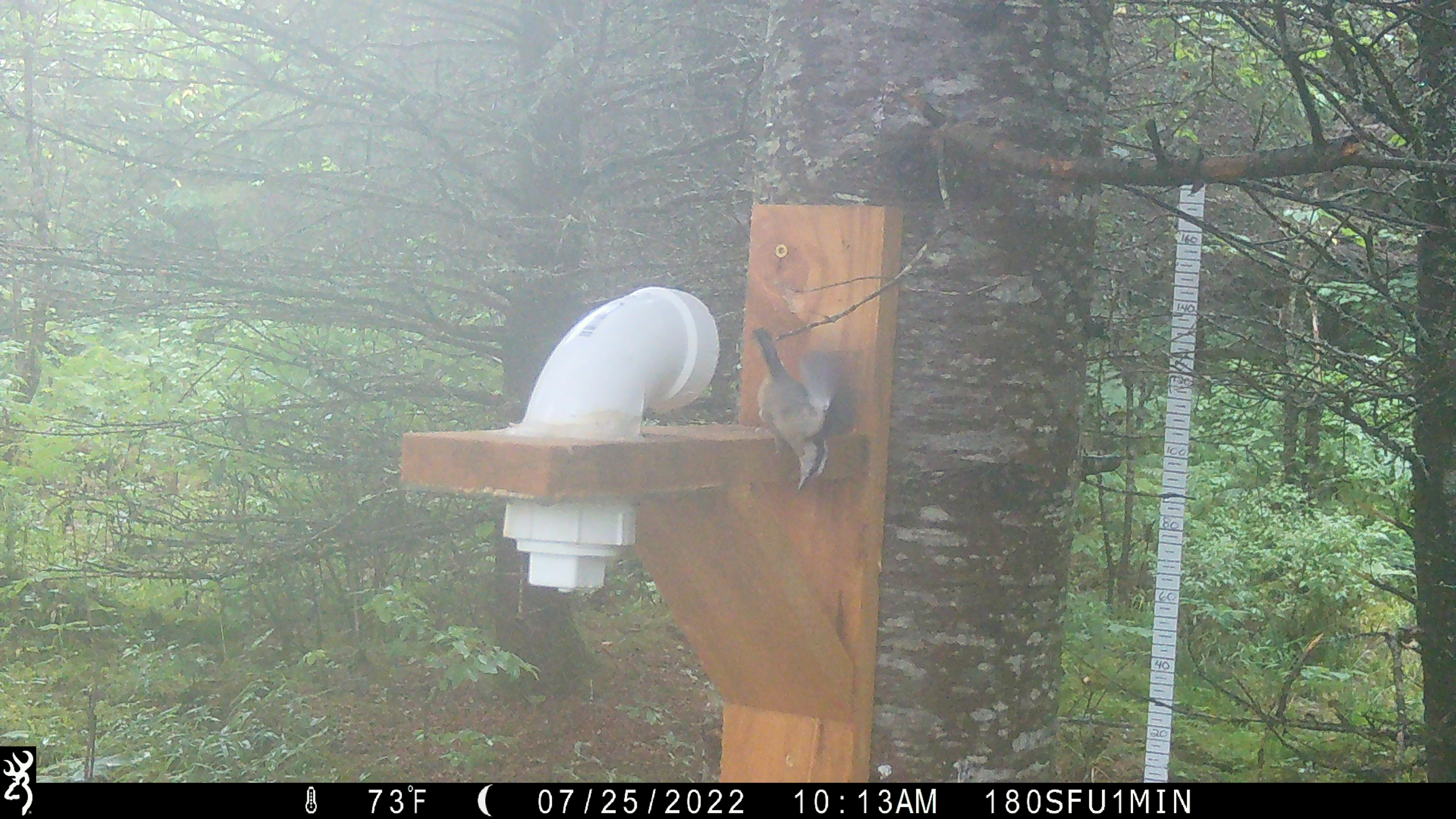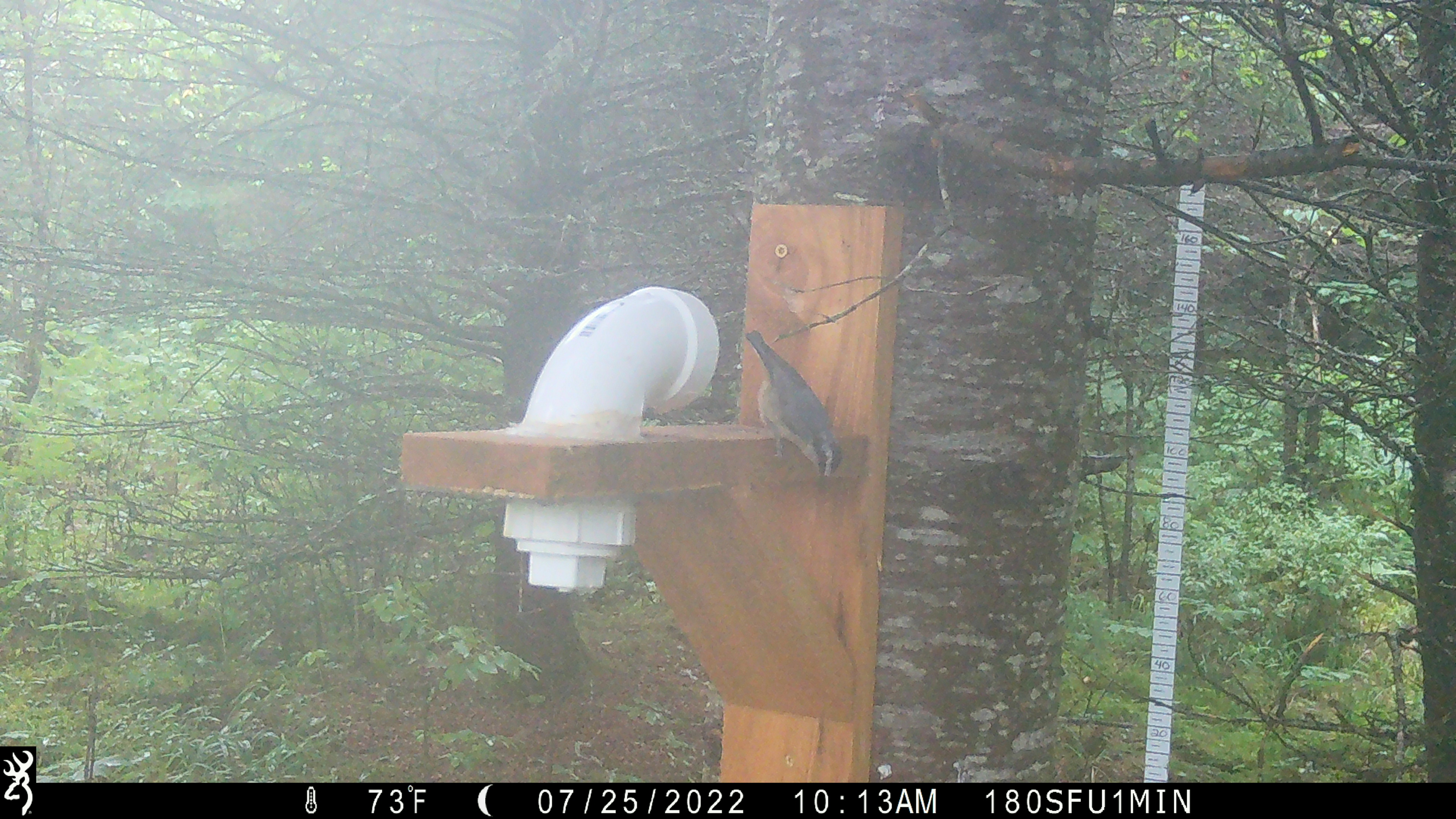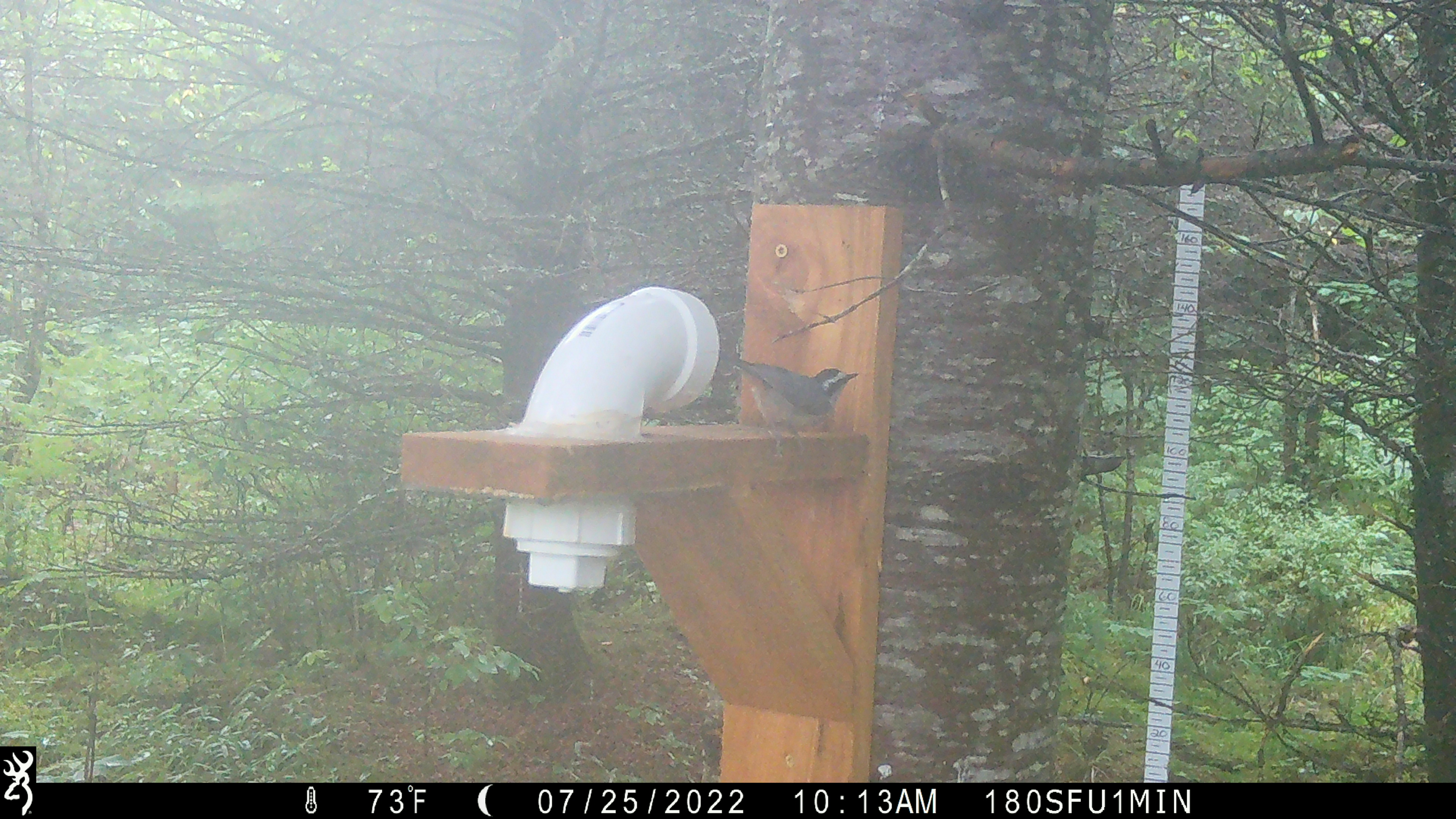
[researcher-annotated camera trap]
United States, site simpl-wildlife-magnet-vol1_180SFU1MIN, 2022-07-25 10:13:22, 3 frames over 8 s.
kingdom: Animalia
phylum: Chordata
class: Aves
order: Passeriformes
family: Sittidae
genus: Sitta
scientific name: Sitta canadensis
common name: red-breasted nuthatch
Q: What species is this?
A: Red-breasted nuthatch (Sitta canadensis).